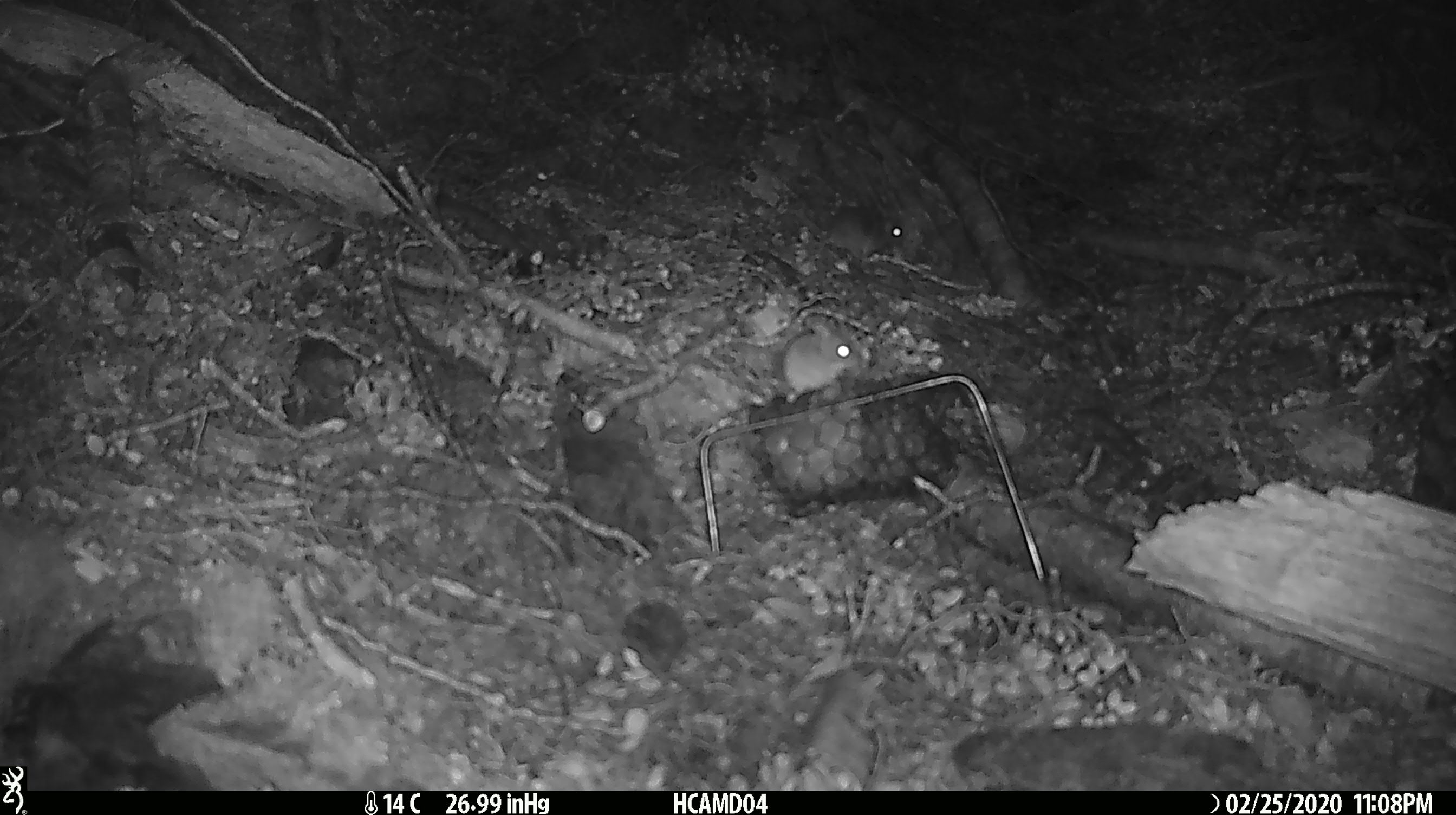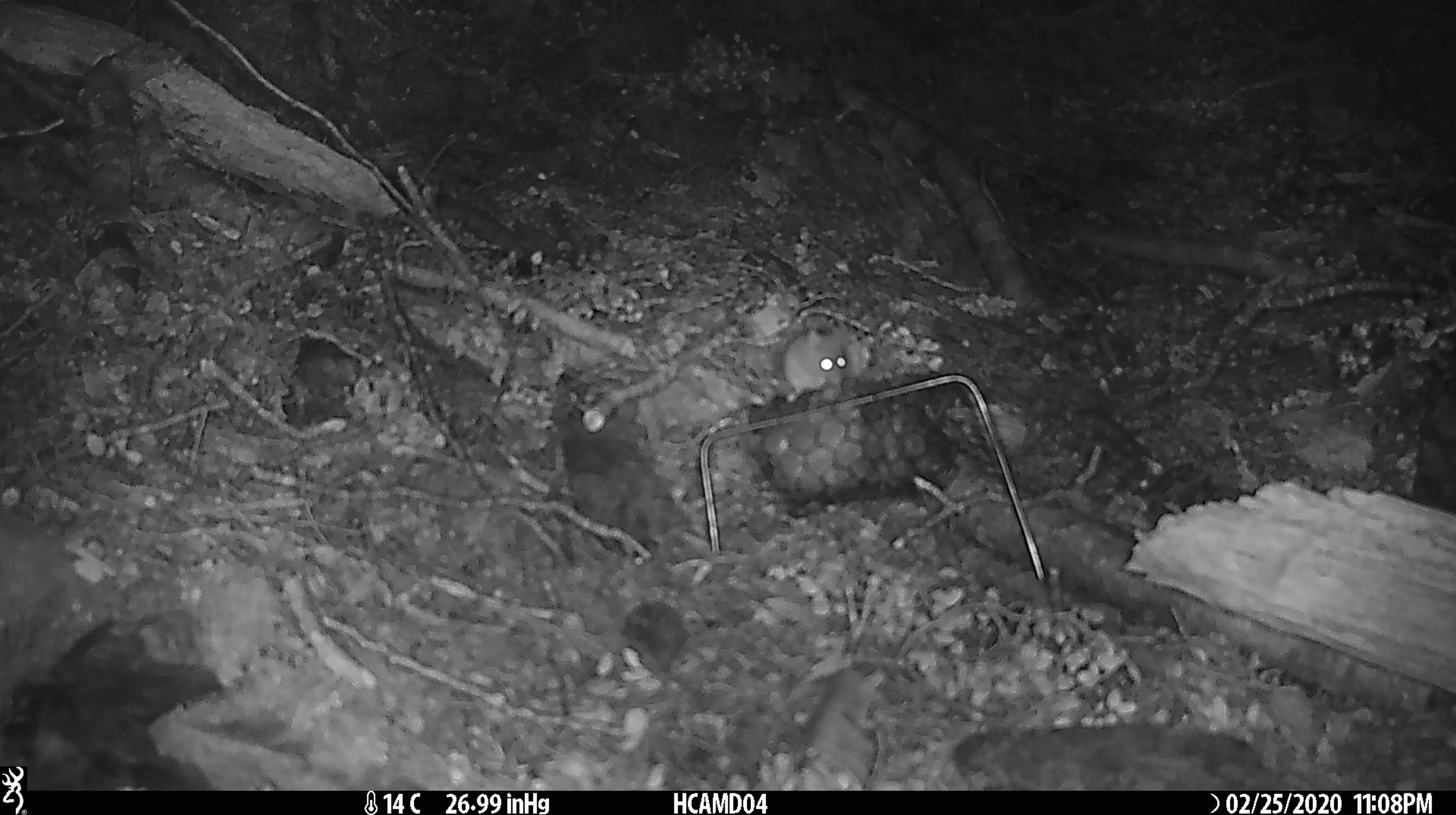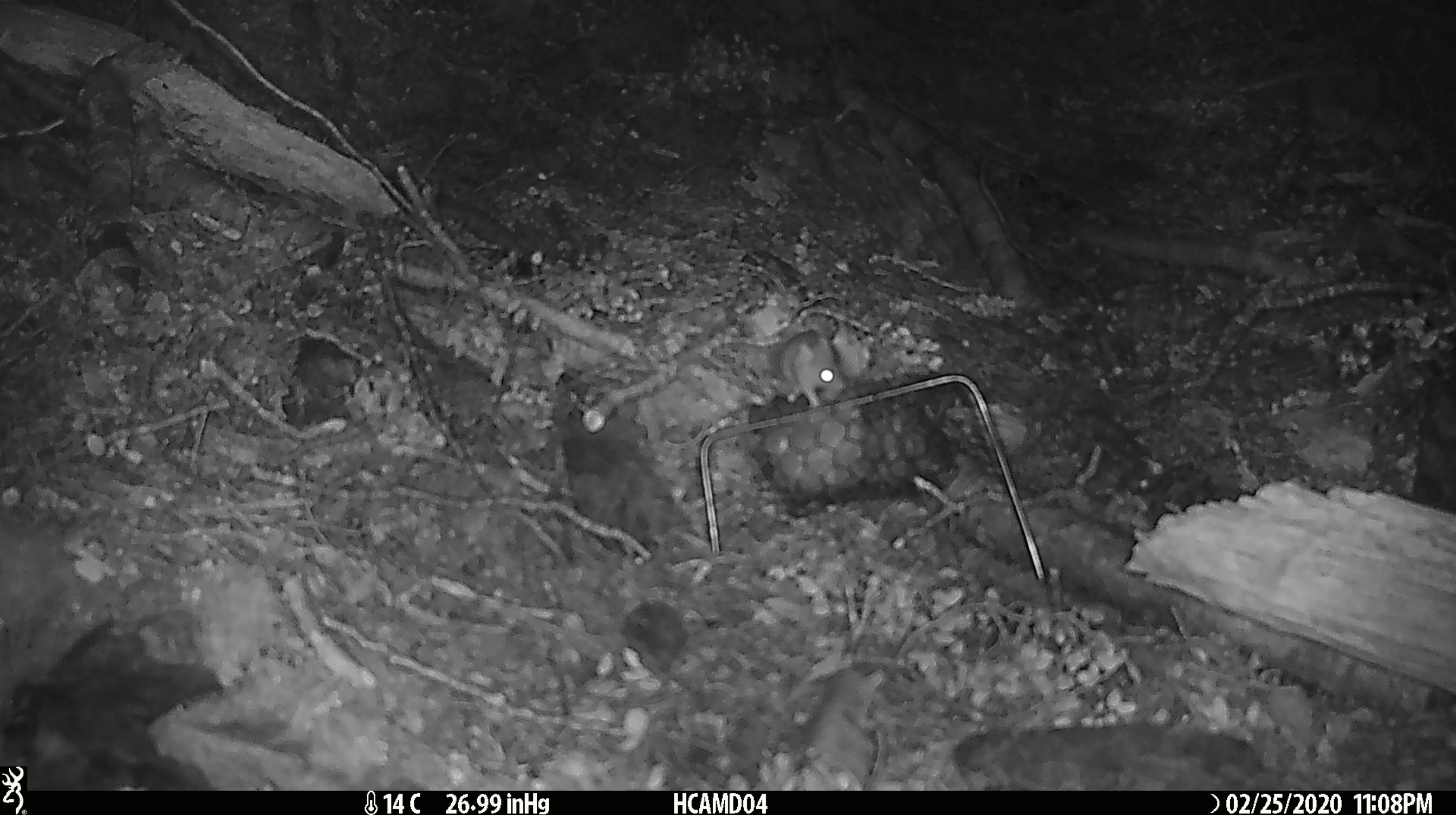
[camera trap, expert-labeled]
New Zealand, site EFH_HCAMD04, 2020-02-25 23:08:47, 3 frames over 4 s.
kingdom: Animalia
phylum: Chordata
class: Mammalia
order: Rodentia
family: Muridae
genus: Mus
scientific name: Mus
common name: mouse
Mouse (Mus).